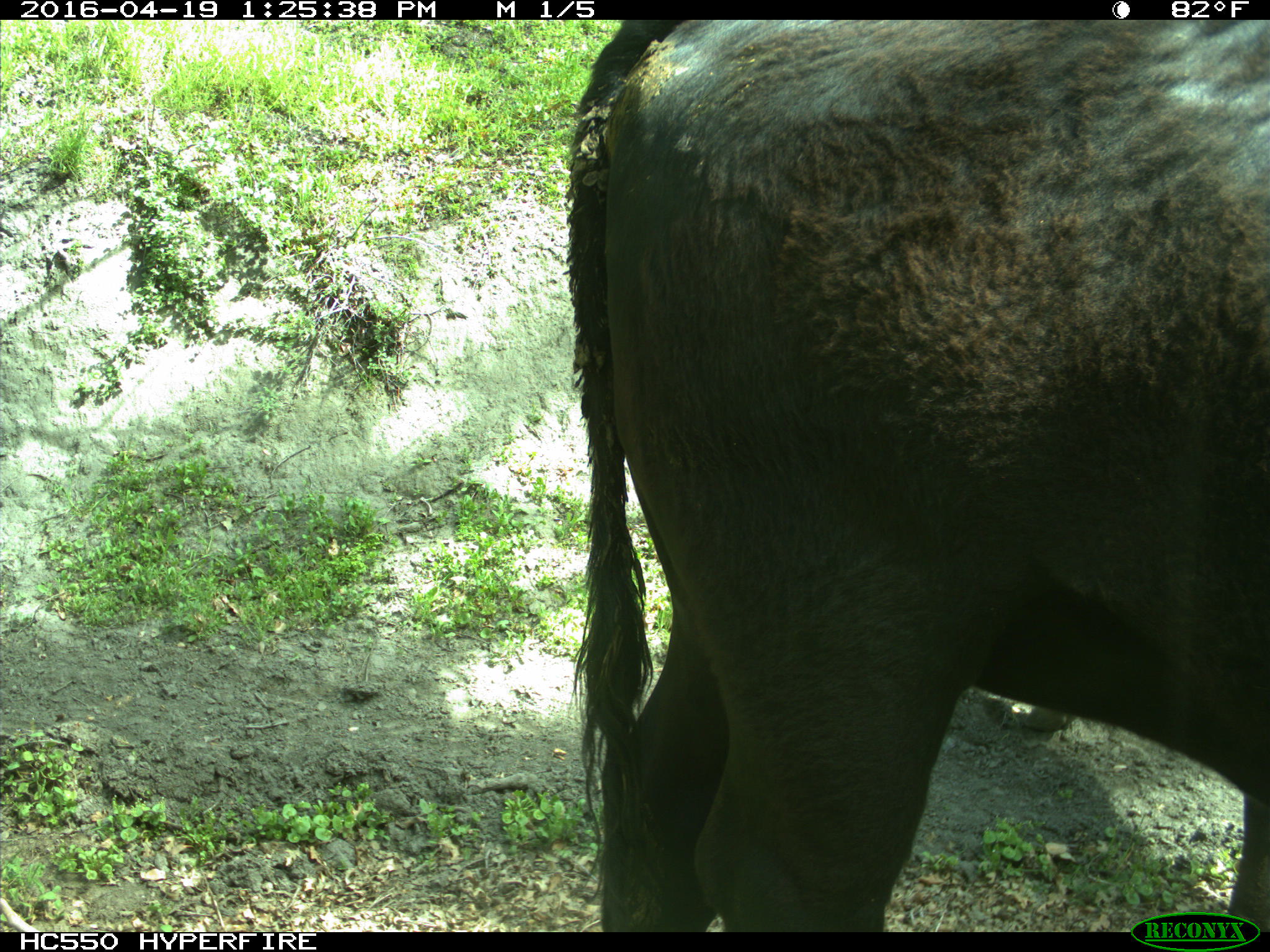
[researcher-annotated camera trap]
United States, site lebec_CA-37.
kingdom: Animalia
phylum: Chordata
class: Mammalia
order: Artiodactyla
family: Bovidae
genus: Bos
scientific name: Bos taurus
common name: domestic cow